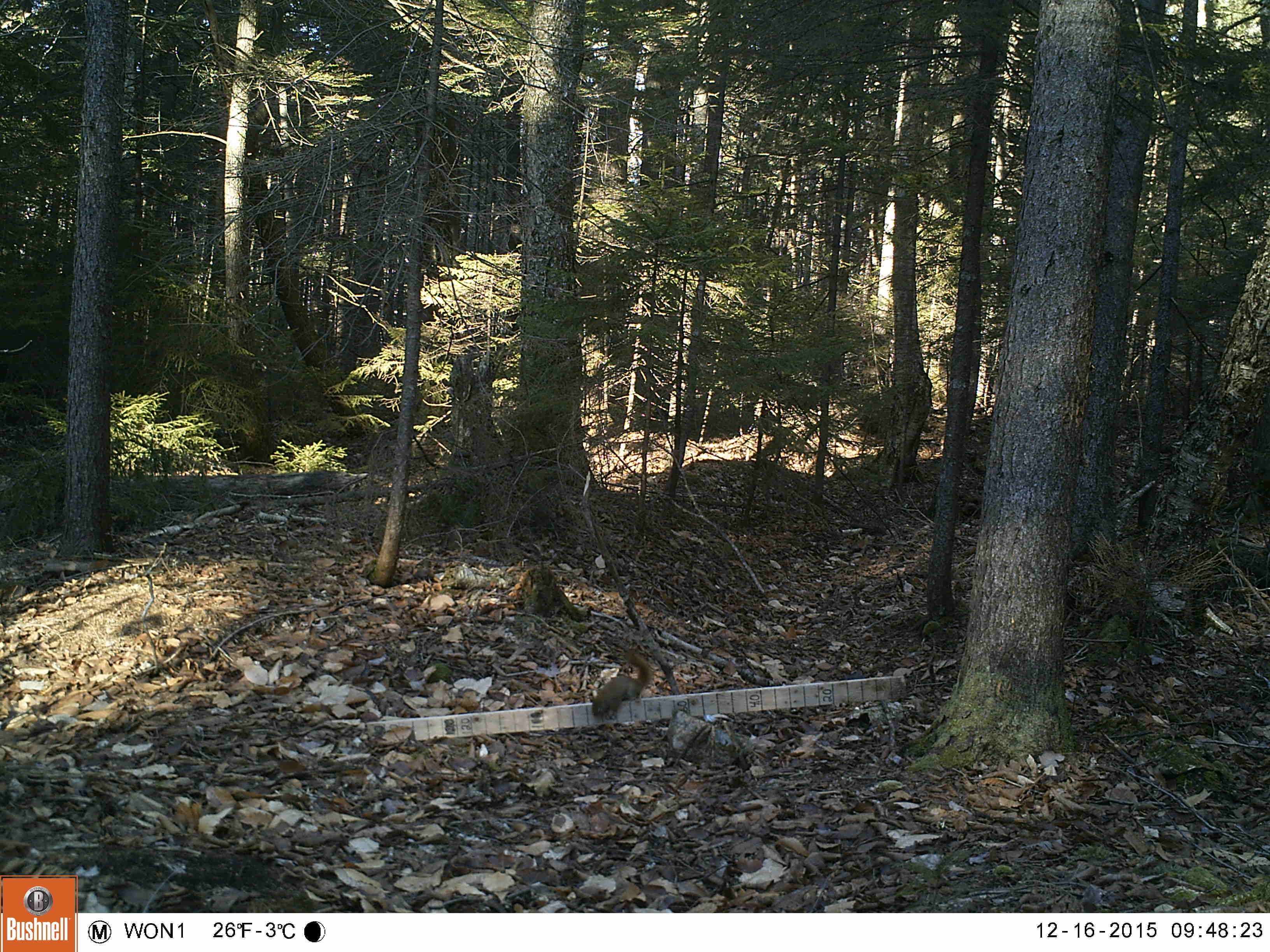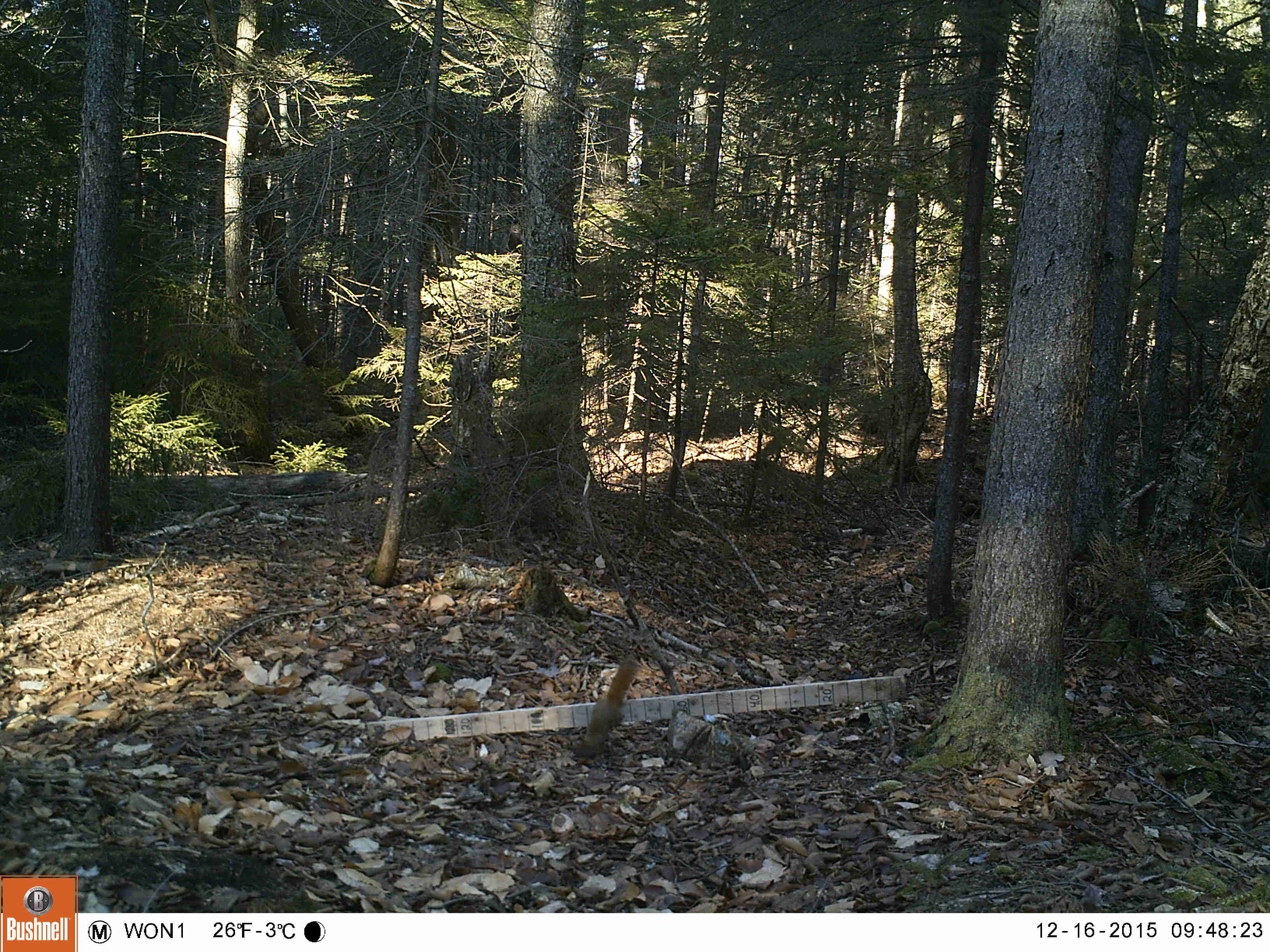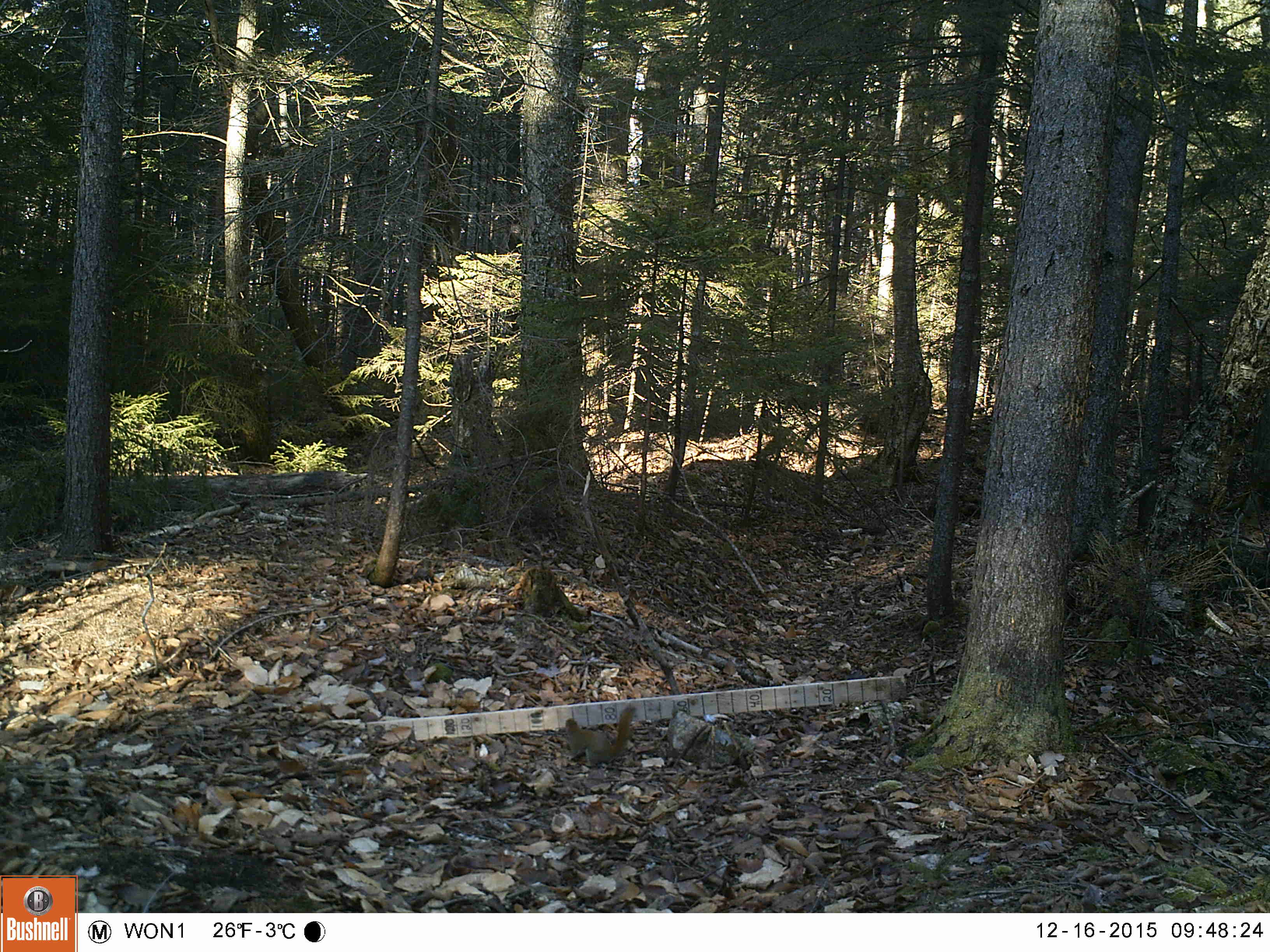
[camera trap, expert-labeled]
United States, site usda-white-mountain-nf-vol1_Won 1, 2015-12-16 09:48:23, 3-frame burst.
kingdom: Animalia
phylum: Chordata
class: Mammalia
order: Rodentia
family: Sciuridae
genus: Tamiasciurus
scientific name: Tamiasciurus hudsonicus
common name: red squirrel